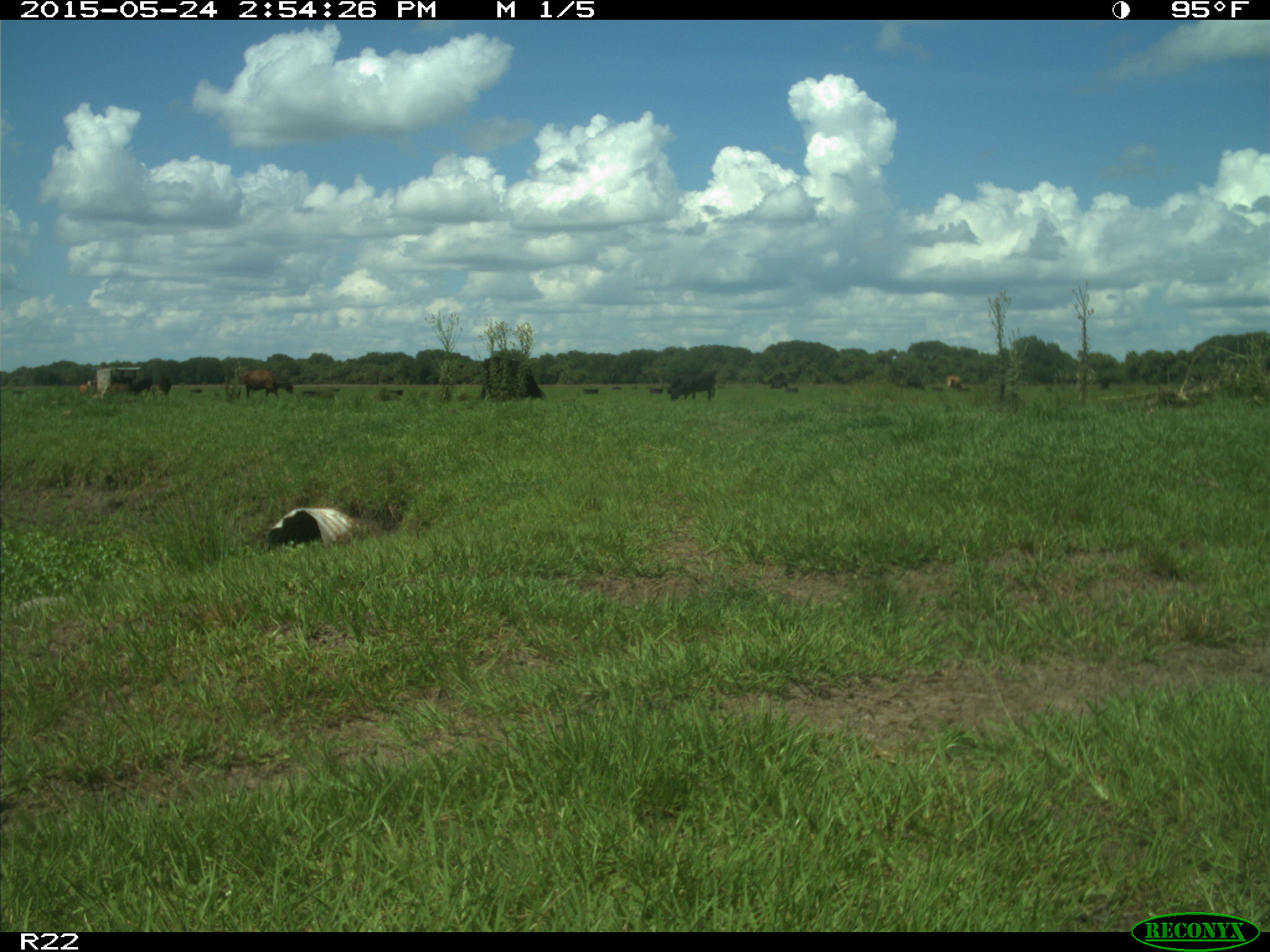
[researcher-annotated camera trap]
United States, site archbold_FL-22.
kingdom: Animalia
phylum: Chordata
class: Mammalia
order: Artiodactyla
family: Bovidae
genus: Bos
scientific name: Bos taurus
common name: domestic cow